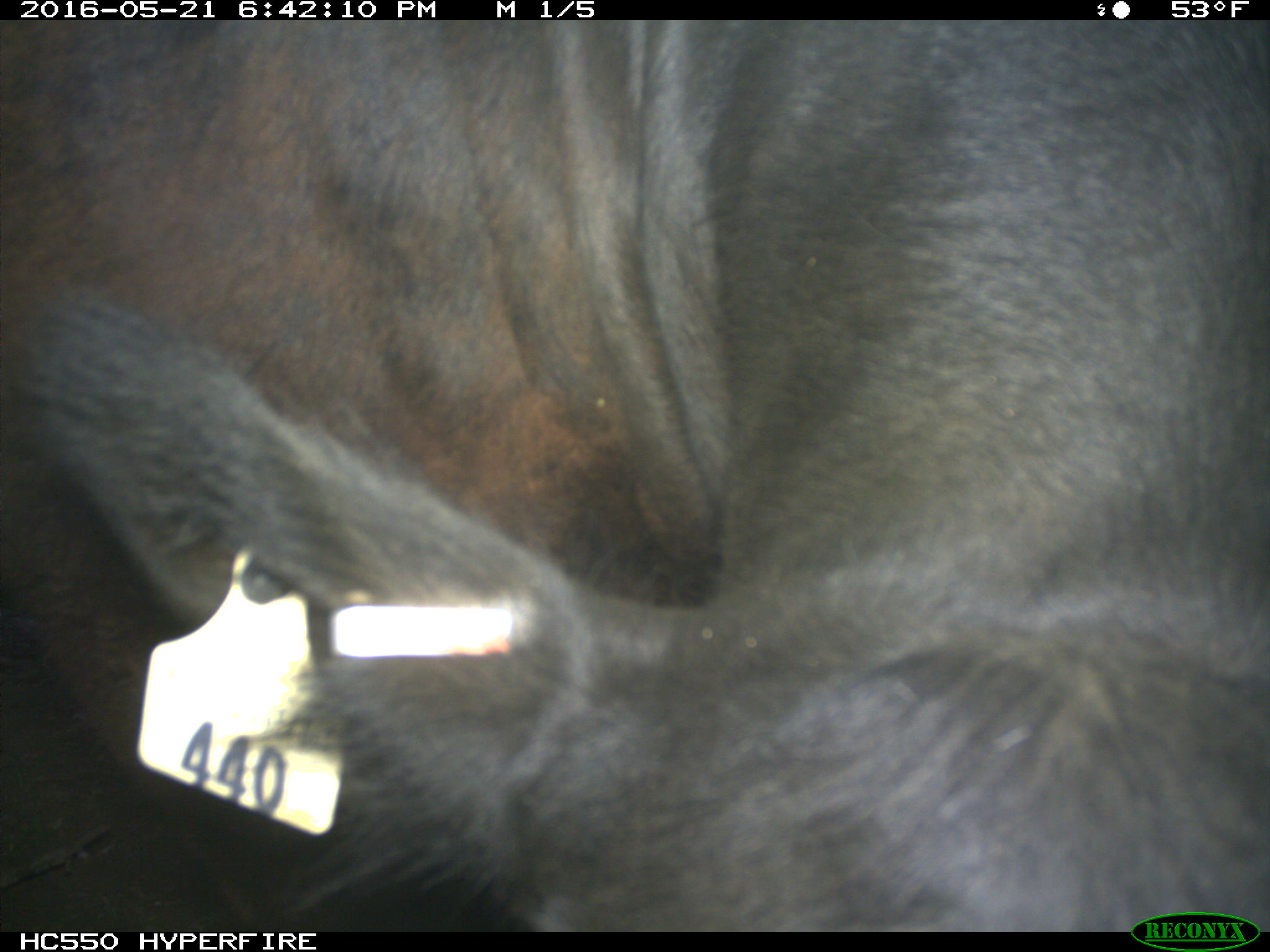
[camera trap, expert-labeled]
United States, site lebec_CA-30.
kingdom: Animalia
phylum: Chordata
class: Mammalia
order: Artiodactyla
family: Bovidae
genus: Bos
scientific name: Bos taurus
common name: domestic cow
Bos taurus (domestic cow).